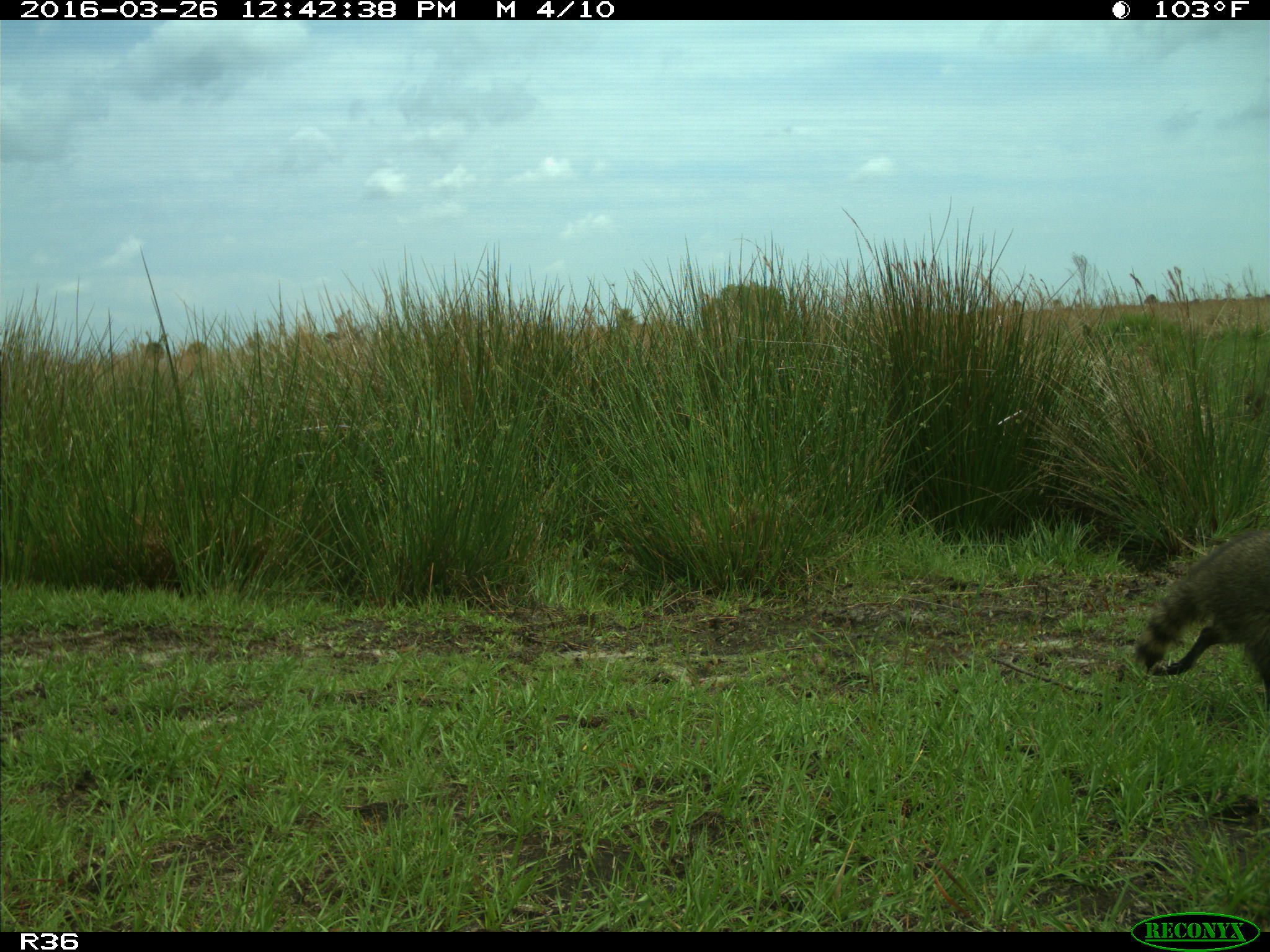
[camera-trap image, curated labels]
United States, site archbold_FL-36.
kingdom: Animalia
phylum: Chordata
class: Mammalia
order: Carnivora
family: Procyonidae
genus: Procyon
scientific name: Procyon lotor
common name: common raccoon